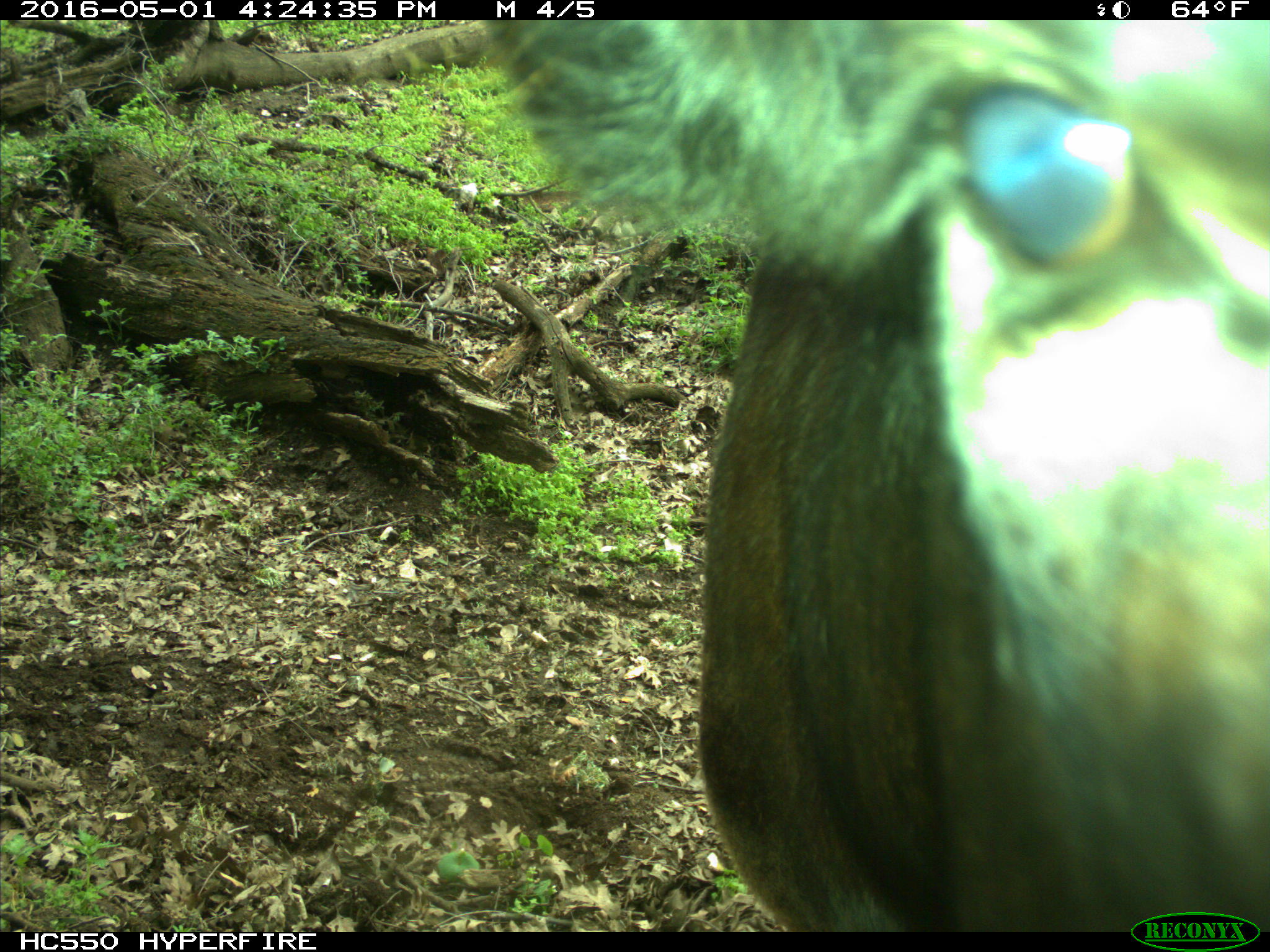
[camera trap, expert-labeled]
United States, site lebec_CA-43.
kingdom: Animalia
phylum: Chordata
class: Mammalia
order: Artiodactyla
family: Bovidae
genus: Bos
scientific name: Bos taurus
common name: domestic cow